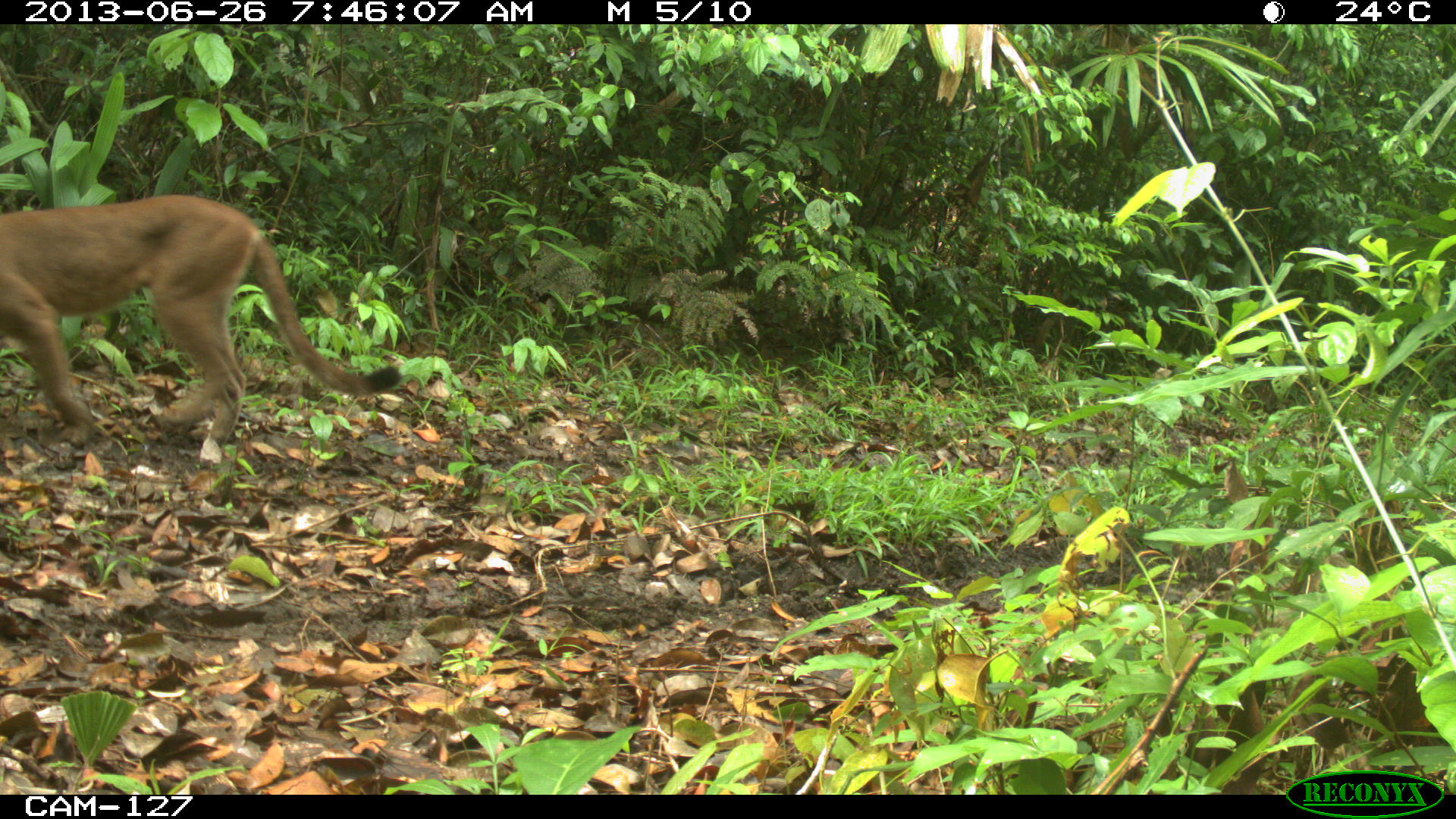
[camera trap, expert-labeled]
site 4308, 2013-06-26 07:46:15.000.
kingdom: Animalia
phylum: Chordata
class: Mammalia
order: Carnivora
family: Felidae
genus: Puma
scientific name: Puma concolor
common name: mountain lion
Puma concolor (mountain lion), count 1.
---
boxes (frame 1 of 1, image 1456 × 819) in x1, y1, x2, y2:
puma concolor: 0, 191, 403, 460